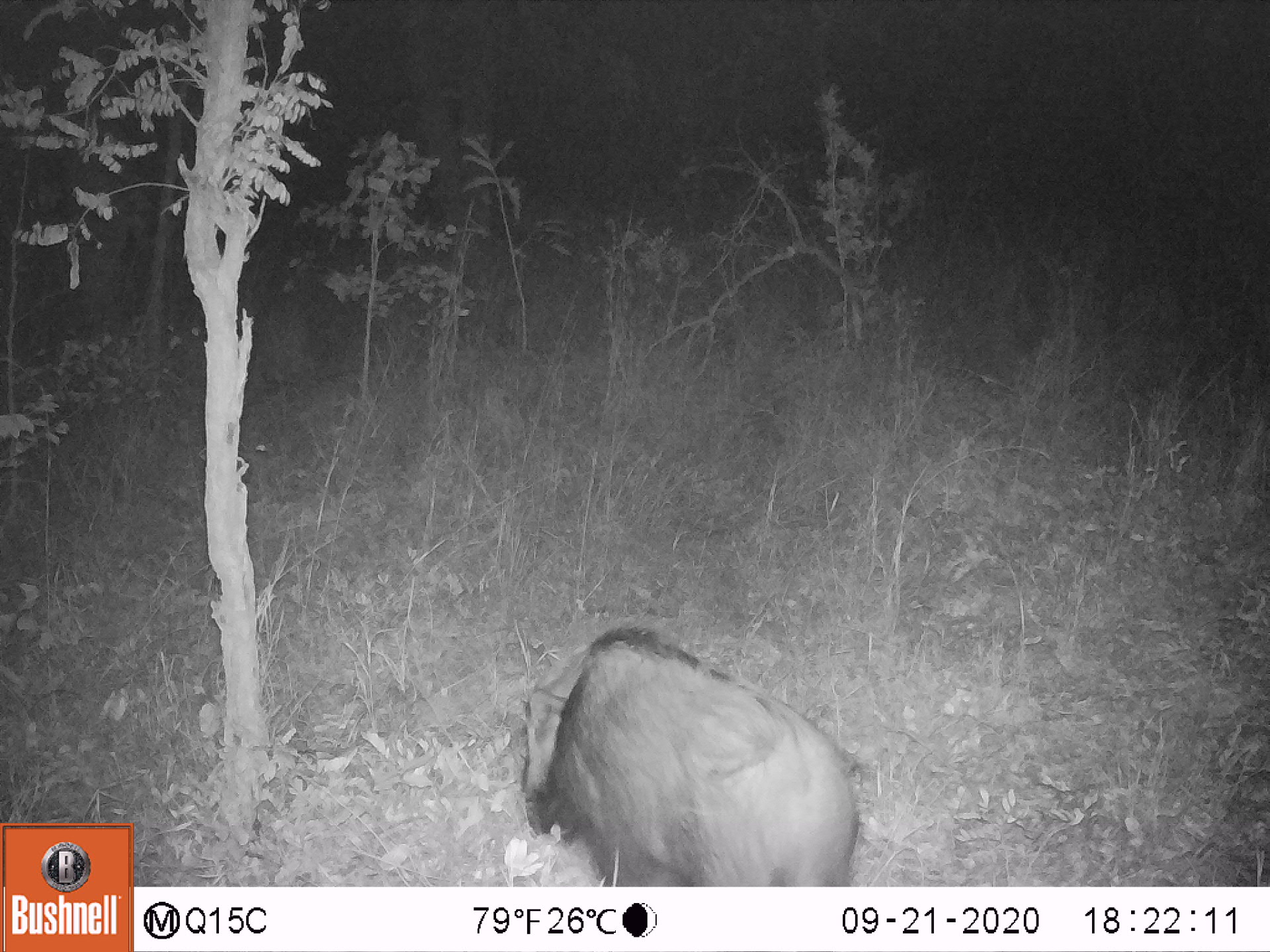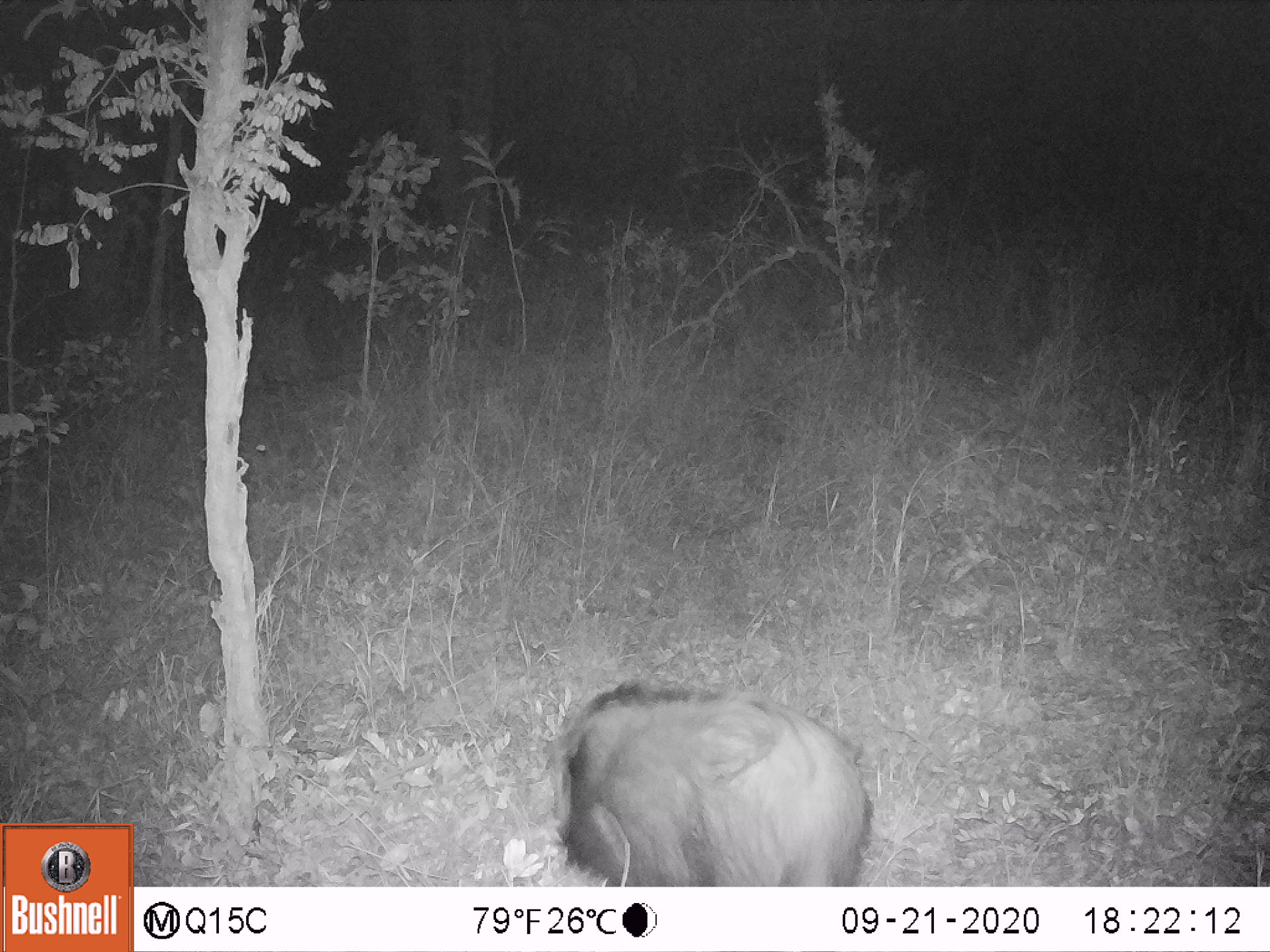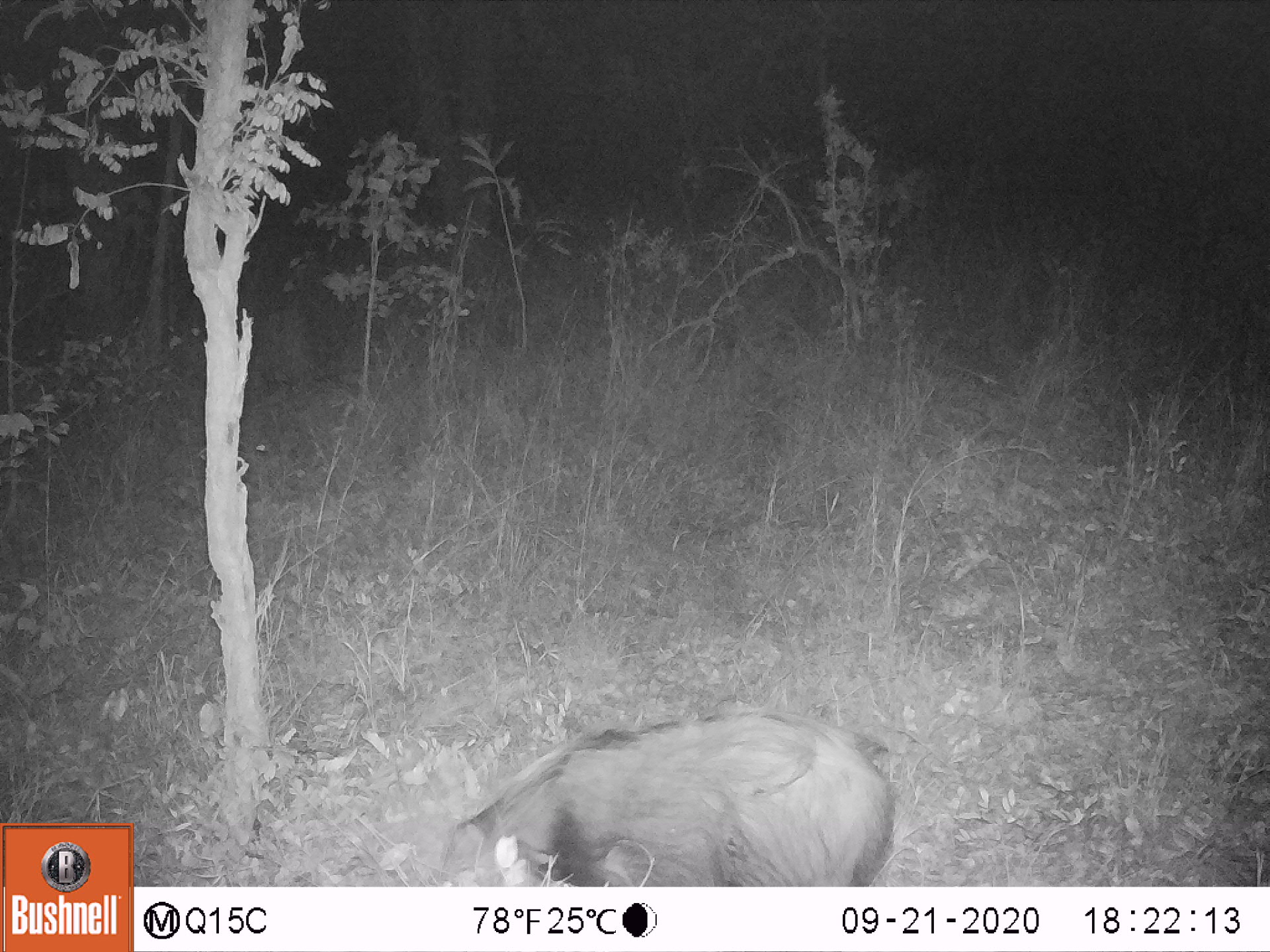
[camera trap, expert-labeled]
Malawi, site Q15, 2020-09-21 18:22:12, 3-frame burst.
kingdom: Animalia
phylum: Chordata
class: Mammalia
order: Artiodactyla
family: Suidae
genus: Potamochoerus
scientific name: Potamochoerus larvatus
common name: bushpig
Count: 1.